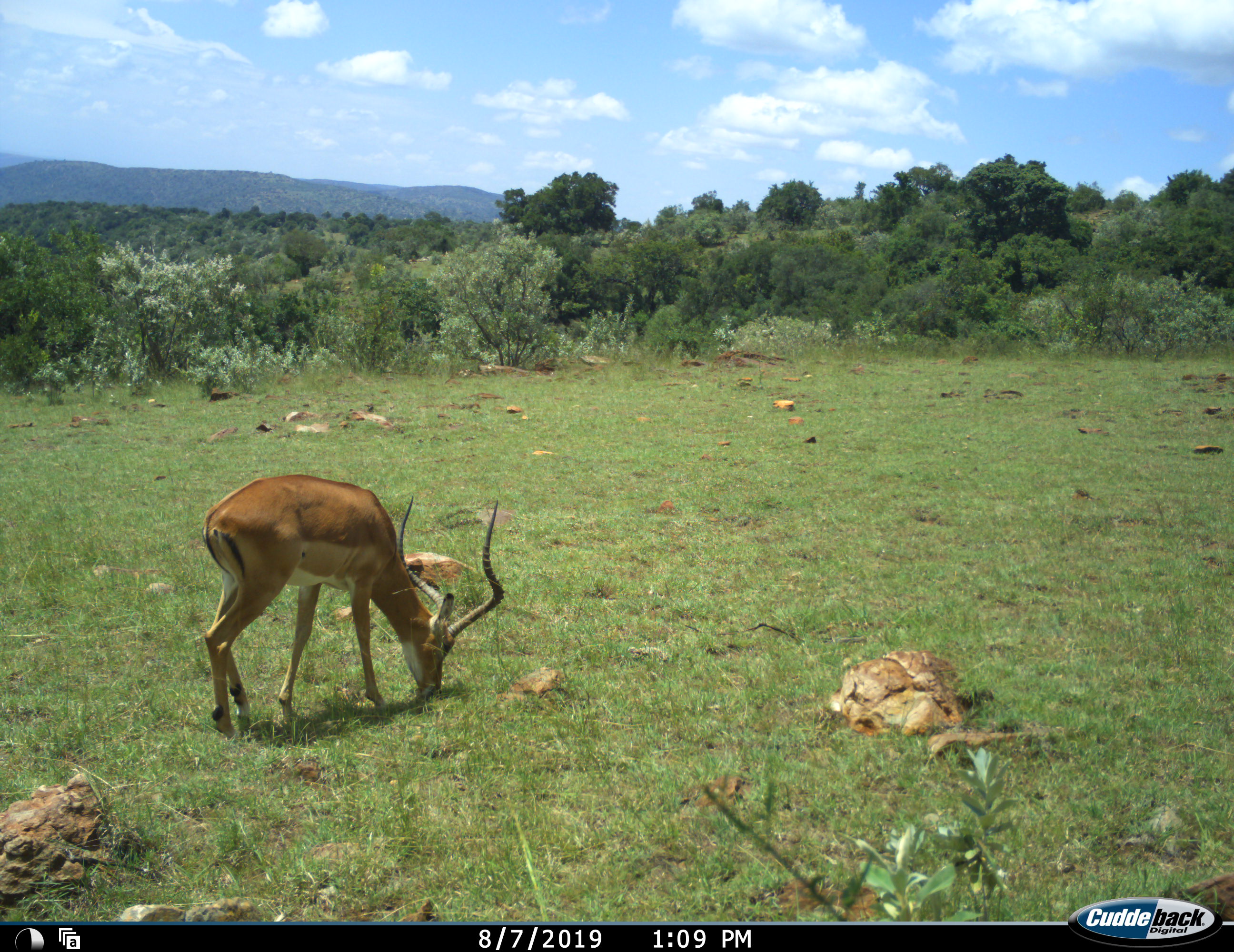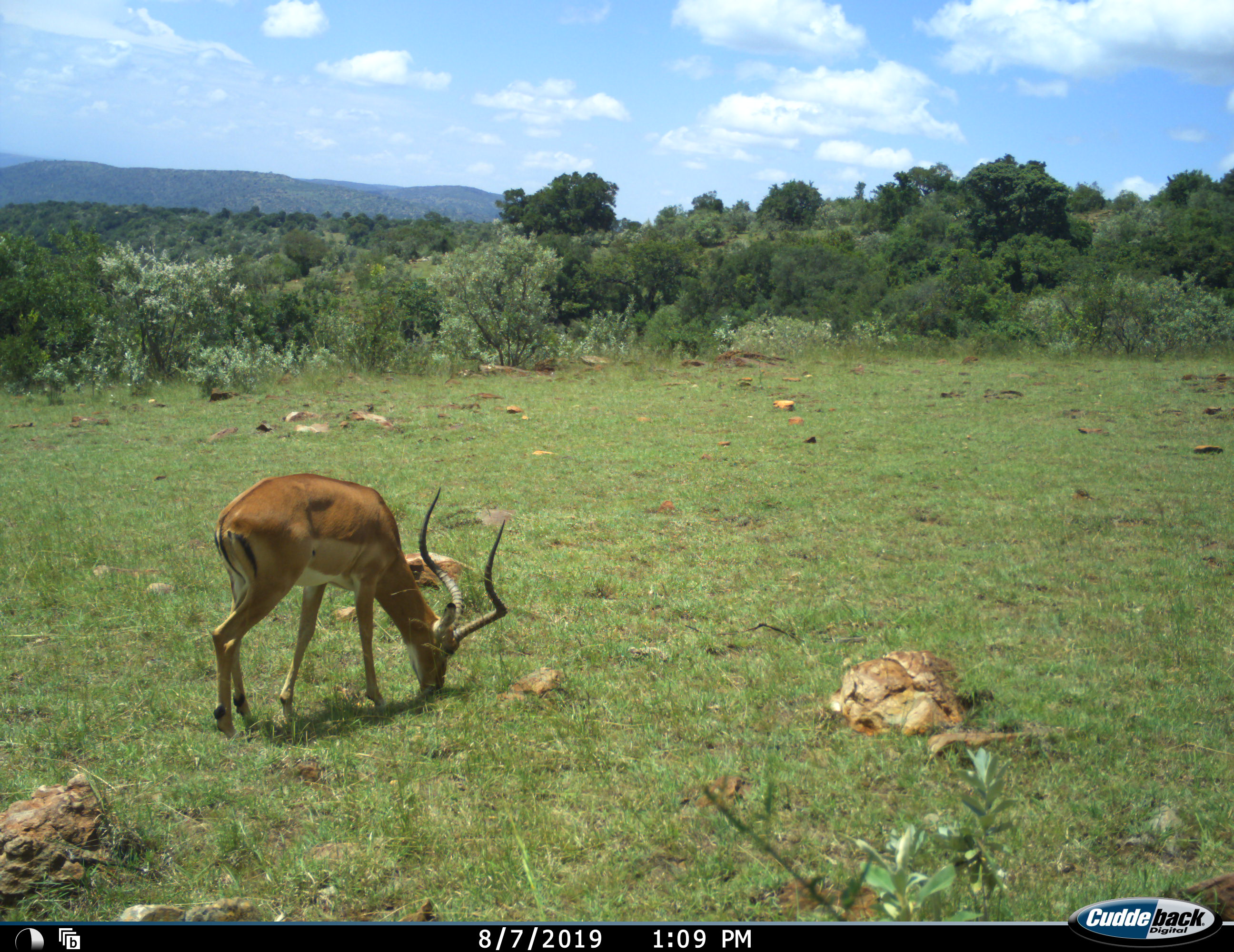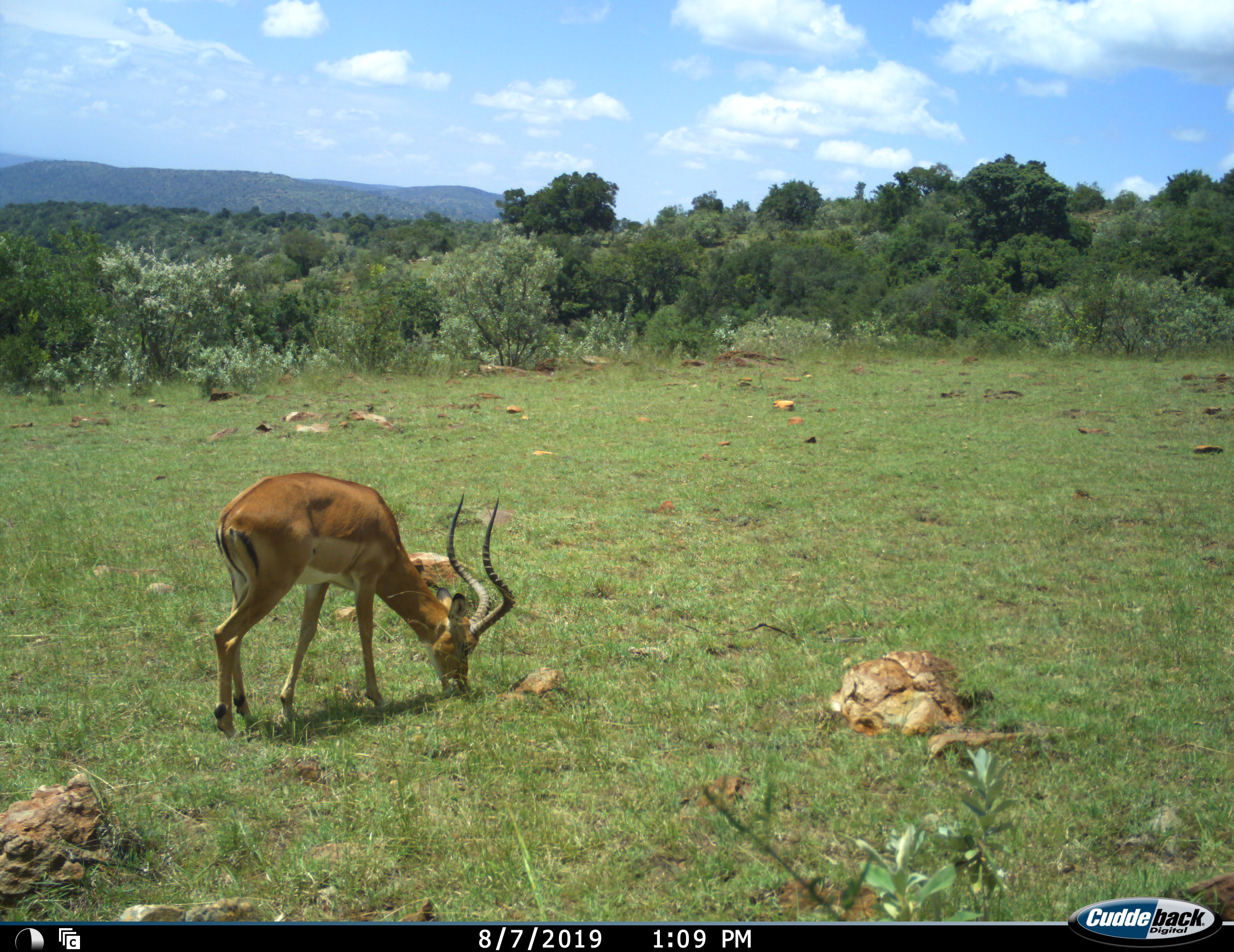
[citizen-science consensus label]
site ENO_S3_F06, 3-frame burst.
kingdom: Animalia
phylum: Chordata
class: Mammalia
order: Artiodactyla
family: Bovidae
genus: Aepyceros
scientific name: Aepyceros melampus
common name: impala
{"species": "impala (Aepyceros melampus)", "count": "1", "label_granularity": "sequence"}